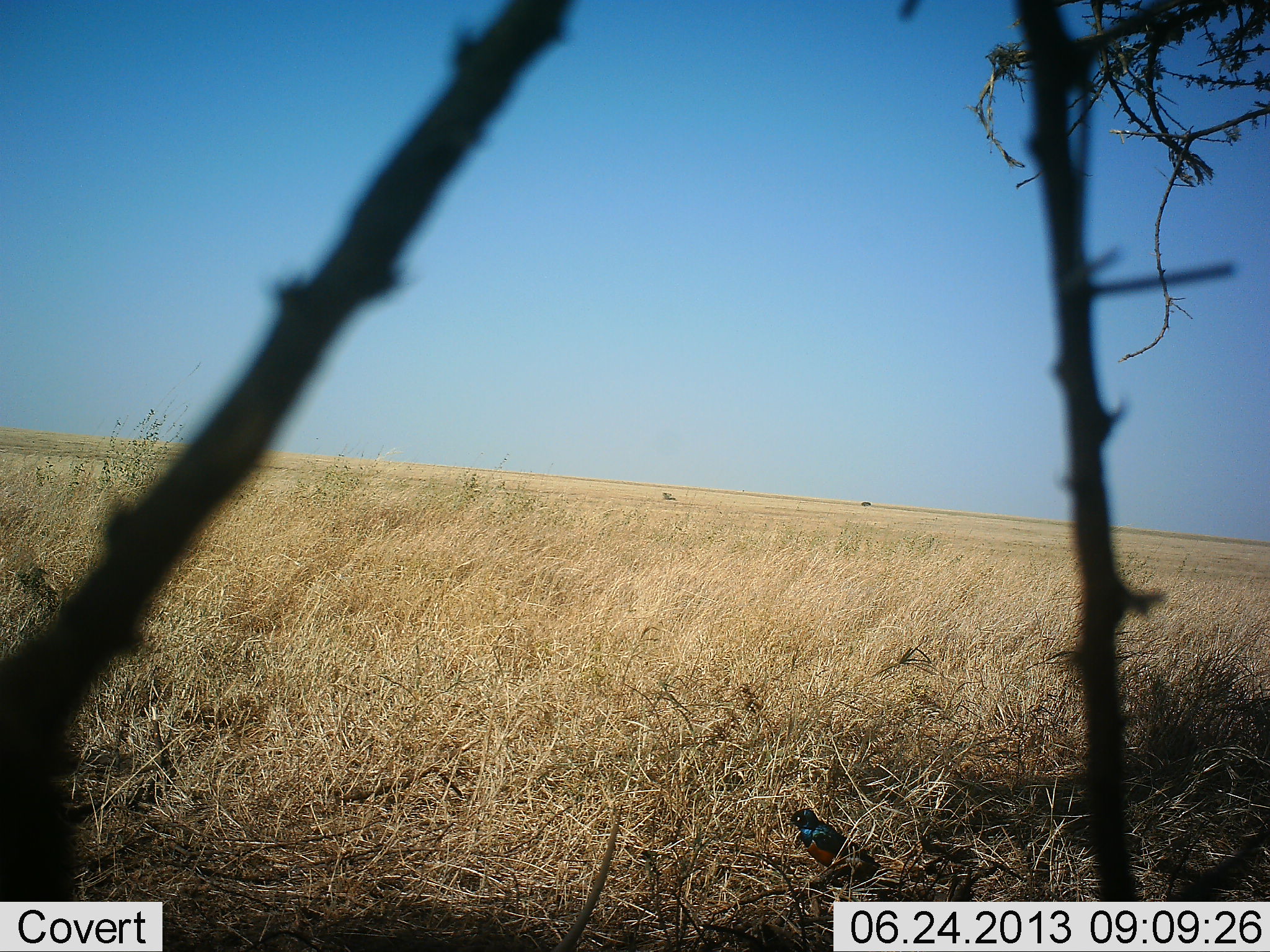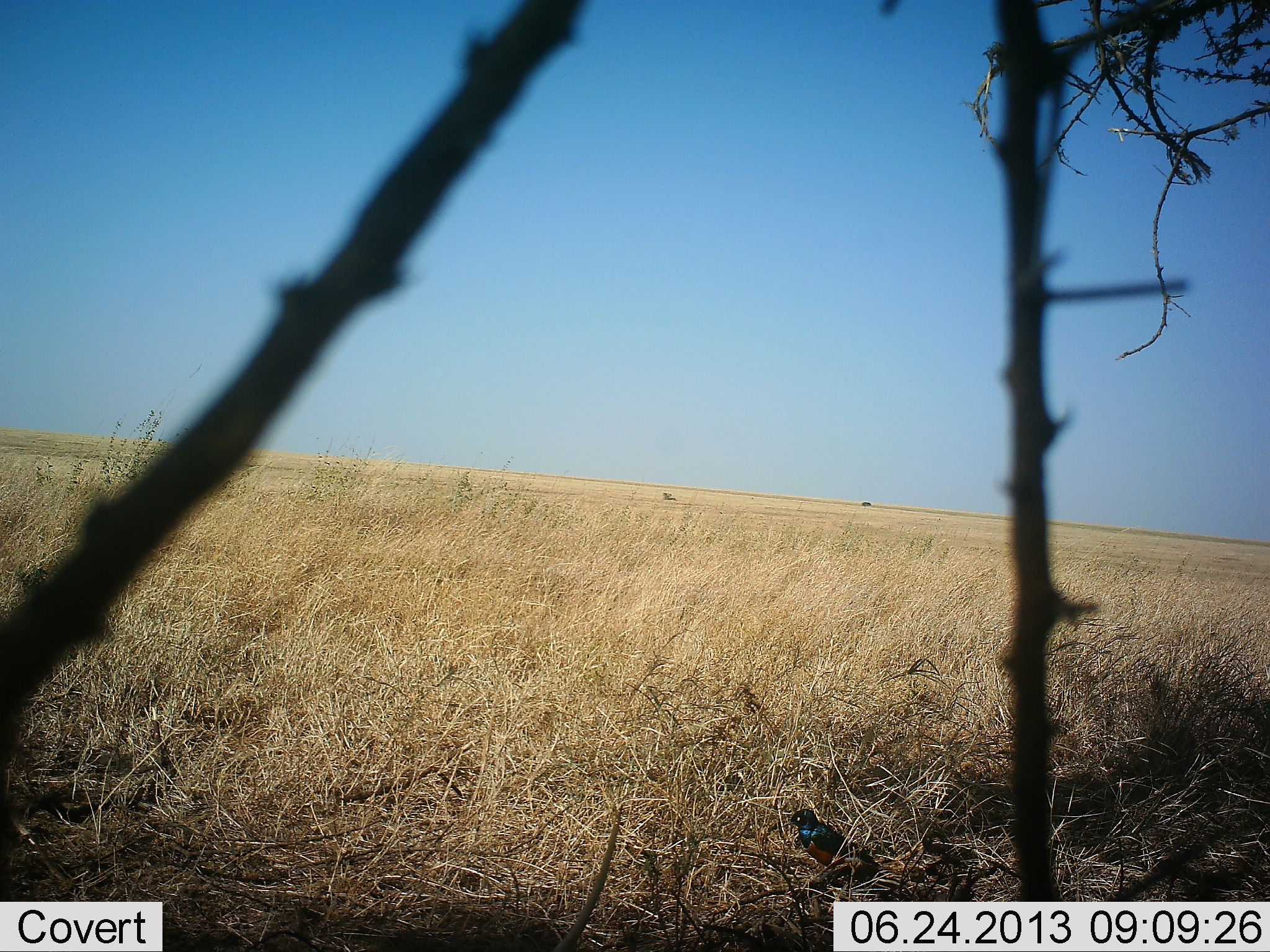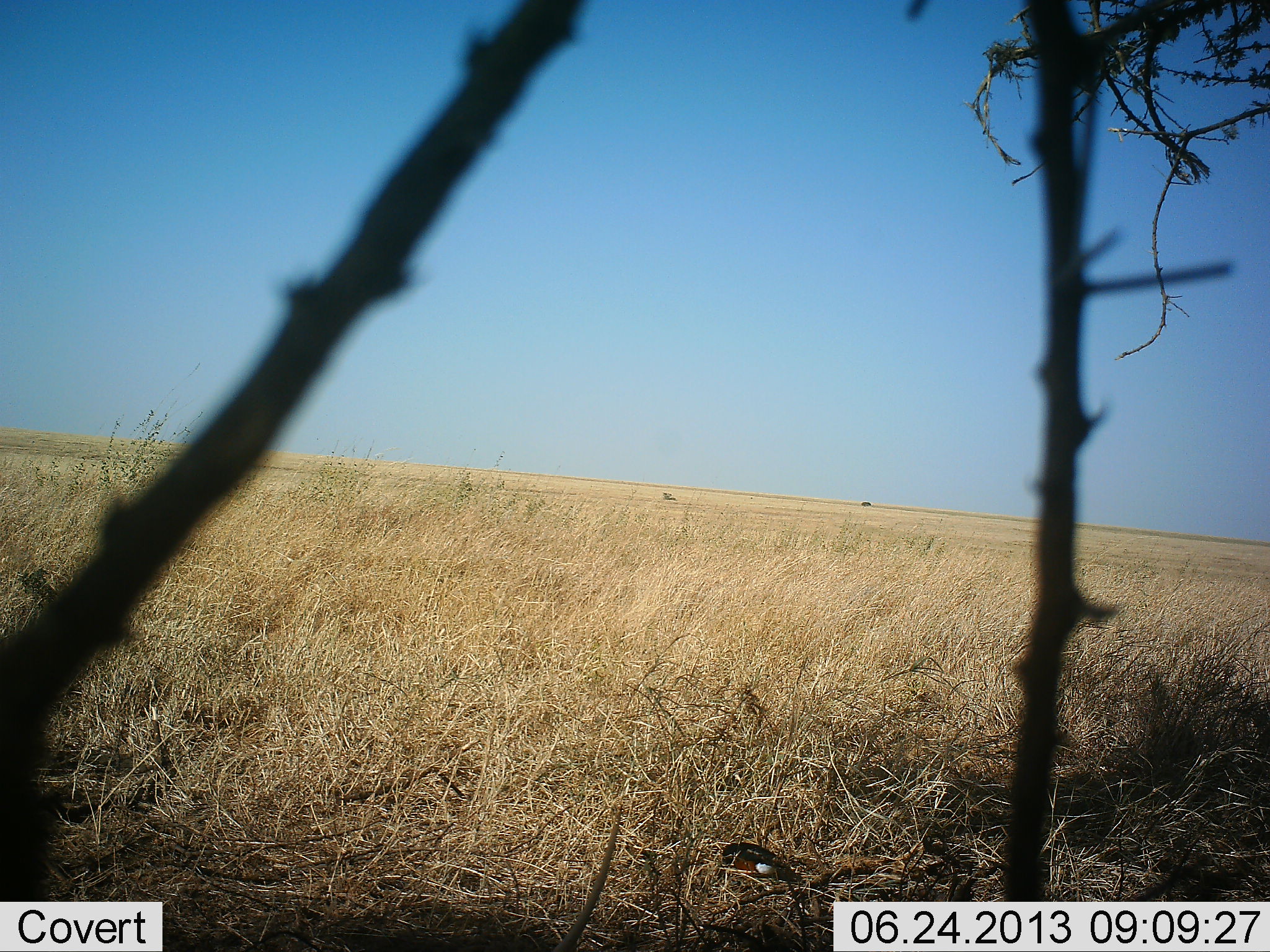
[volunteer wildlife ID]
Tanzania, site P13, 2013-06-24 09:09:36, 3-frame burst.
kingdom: Animalia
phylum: Chordata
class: Aves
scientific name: Aves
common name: bird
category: otherbird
Otherbird (bird) (Aves), count 1. Behavior (volunteer vote fractions): standing 48%, resting 11%, moving 22%, interacting 4%. Young present (vote fraction): 0%. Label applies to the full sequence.